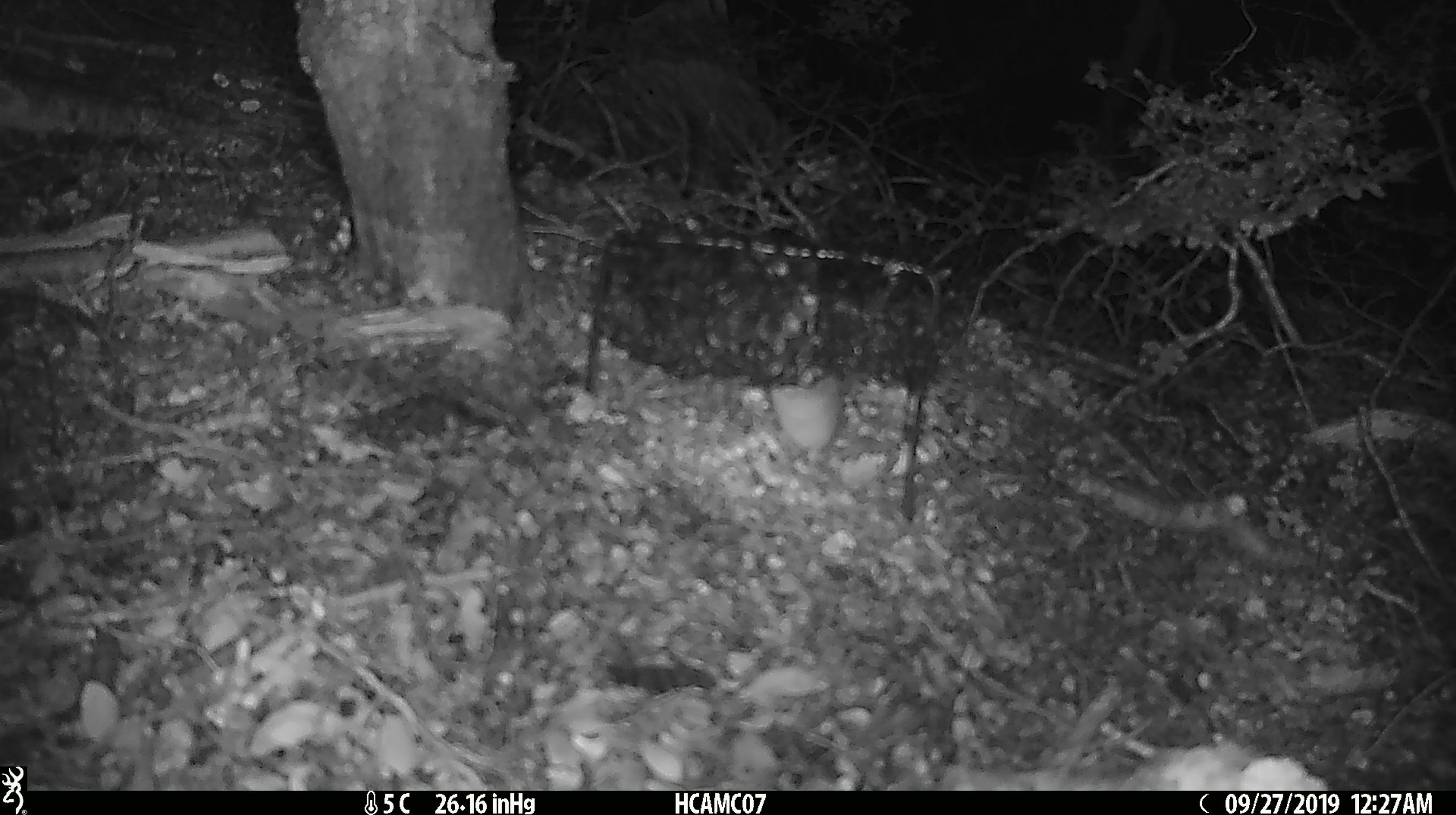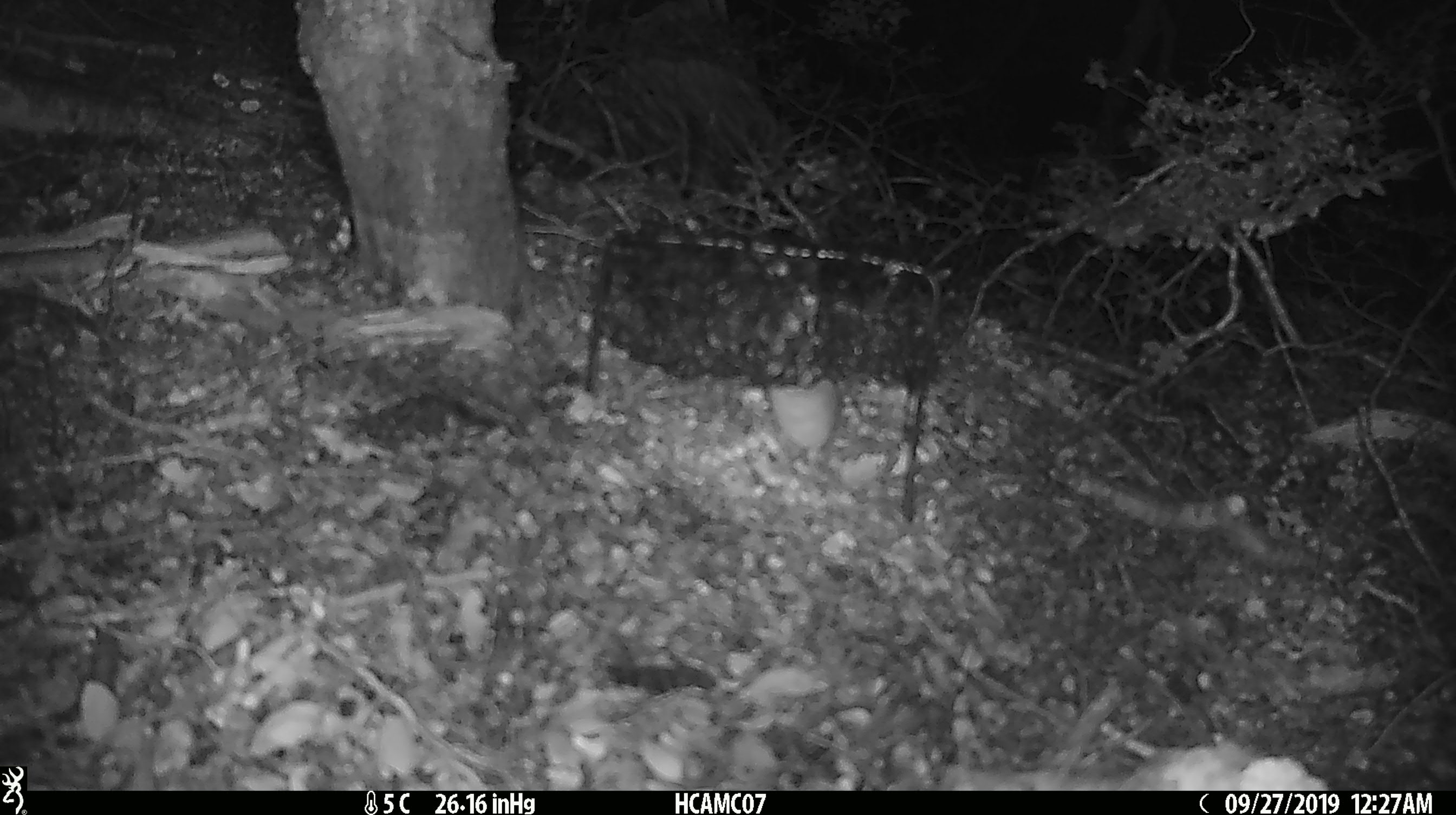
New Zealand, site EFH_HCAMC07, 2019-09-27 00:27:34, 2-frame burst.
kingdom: Animalia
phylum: Chordata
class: Mammalia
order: Rodentia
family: Muridae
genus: Mus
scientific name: Mus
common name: mouse